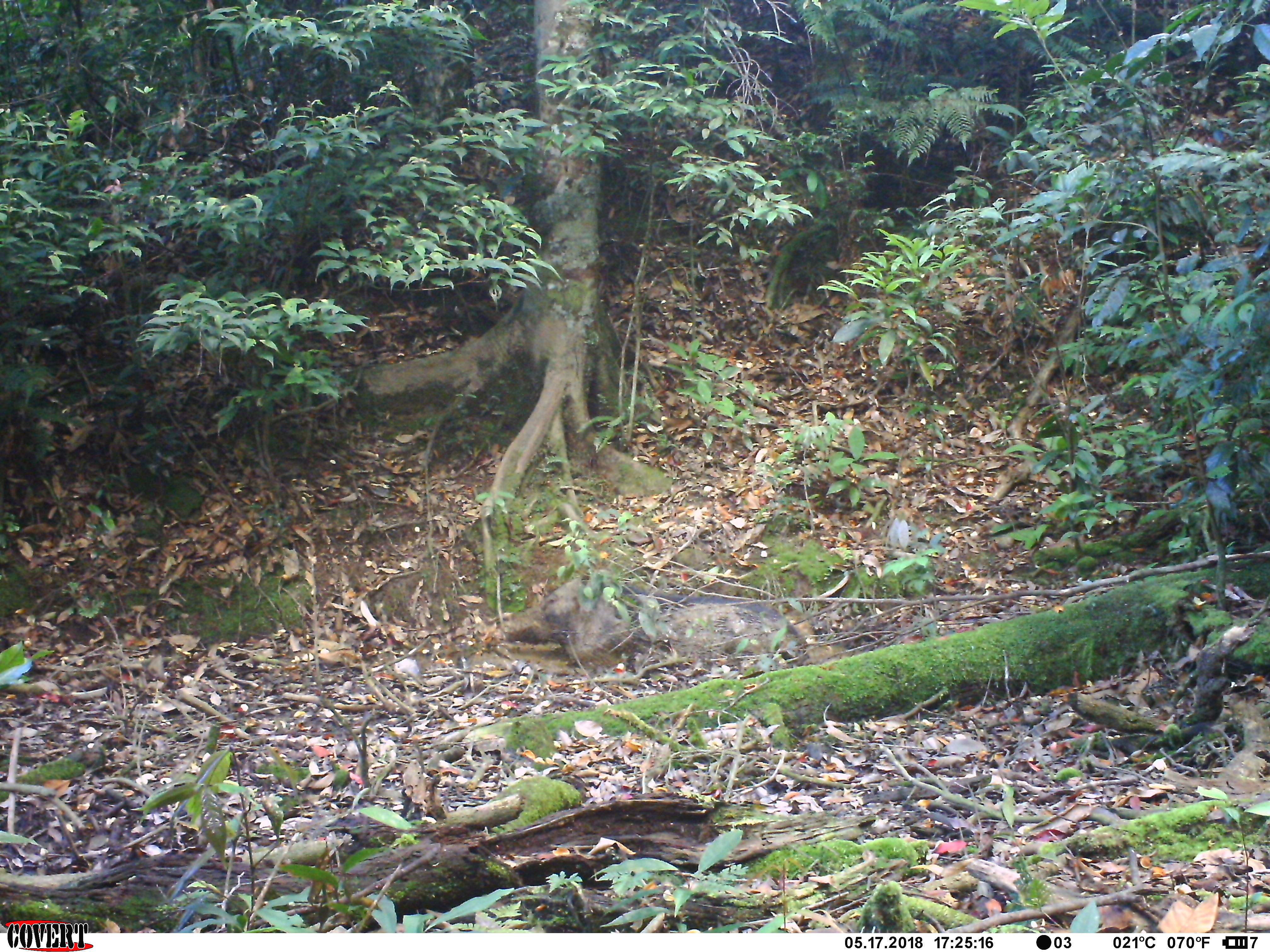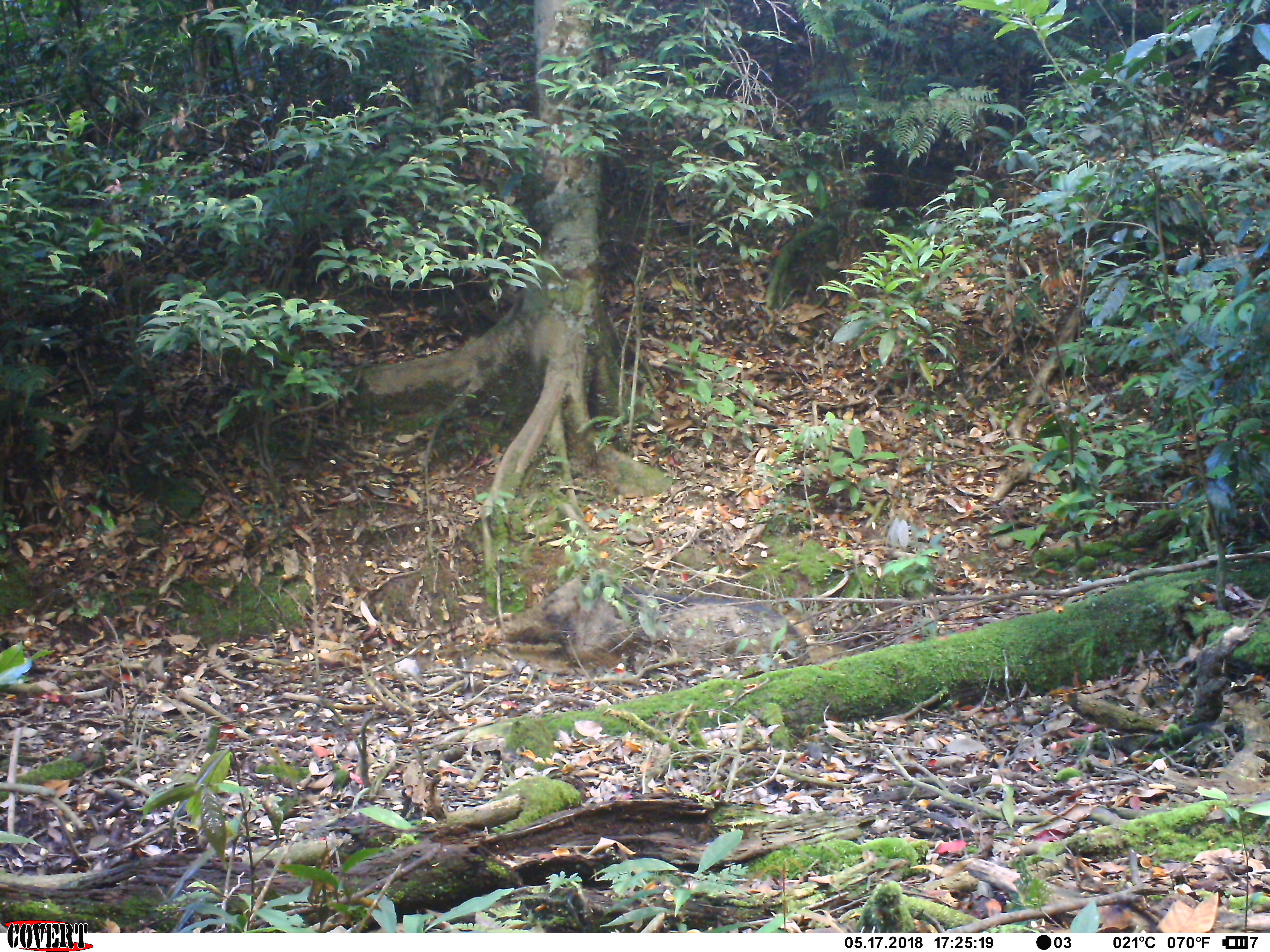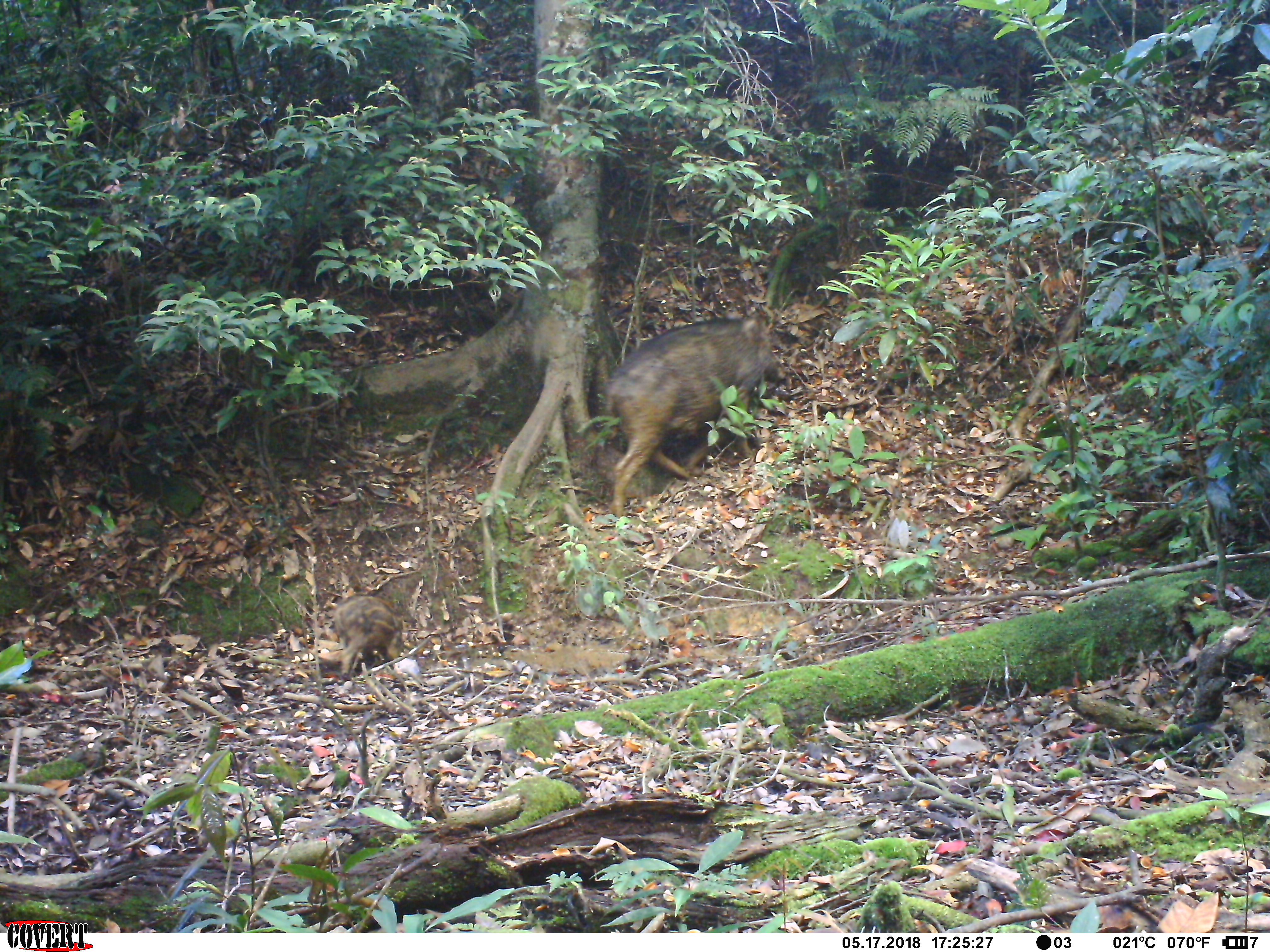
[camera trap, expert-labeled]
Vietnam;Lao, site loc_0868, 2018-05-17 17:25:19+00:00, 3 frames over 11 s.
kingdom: Animalia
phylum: Chordata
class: Mammalia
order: Artiodactyla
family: Suidae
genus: Sus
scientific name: Sus scrofa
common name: eurasian wild pig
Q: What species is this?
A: Eurasian wild pig (Sus scrofa).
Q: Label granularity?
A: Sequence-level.